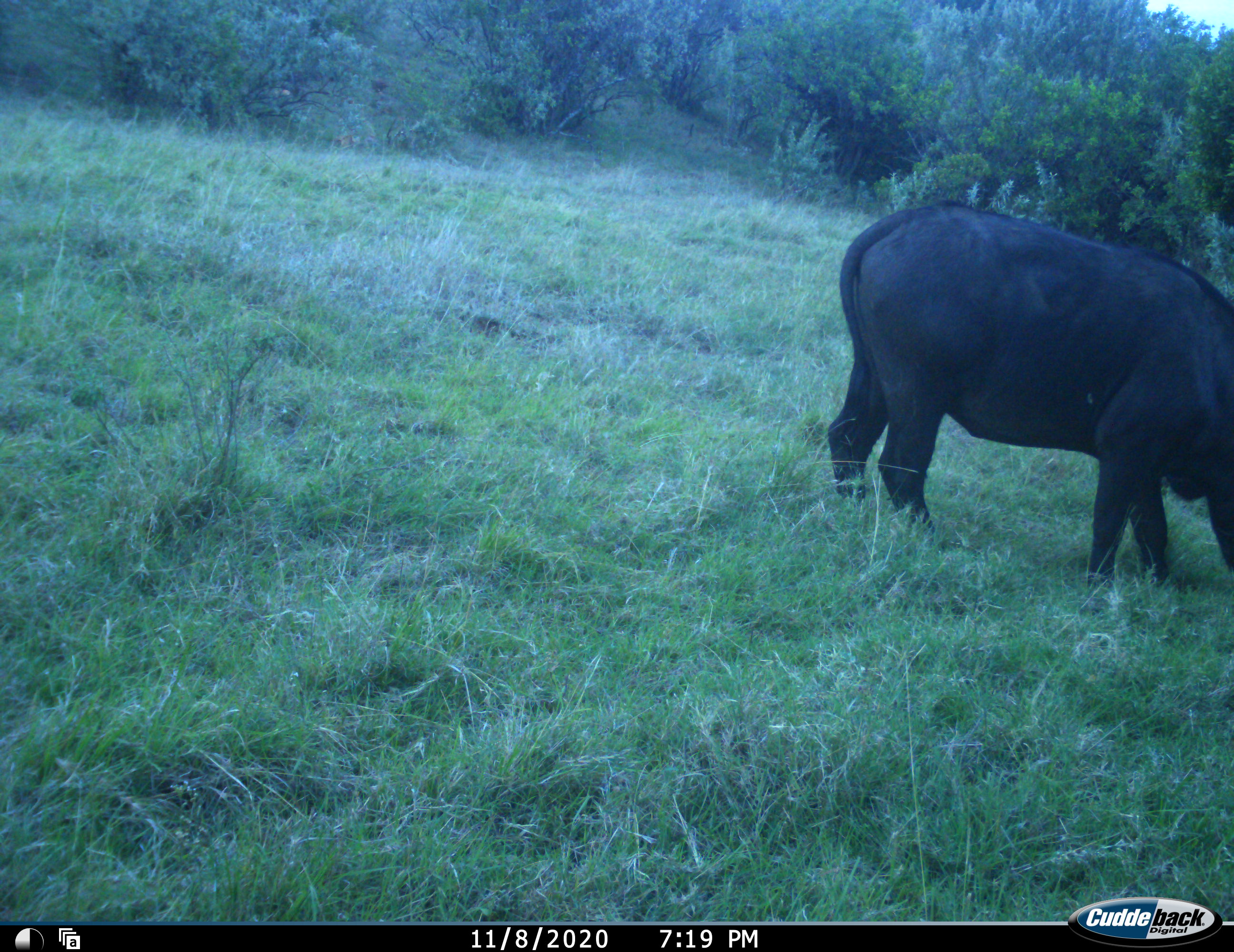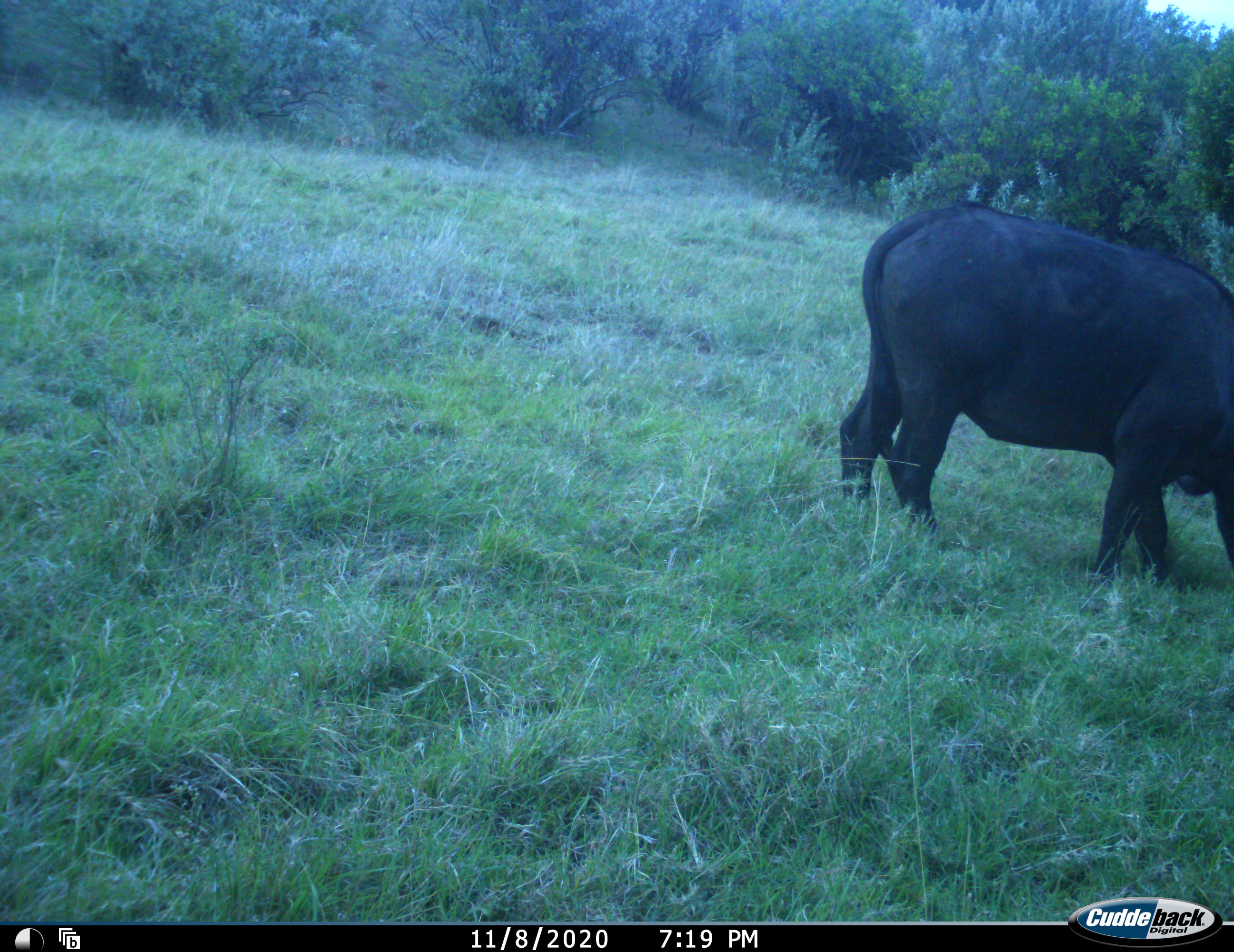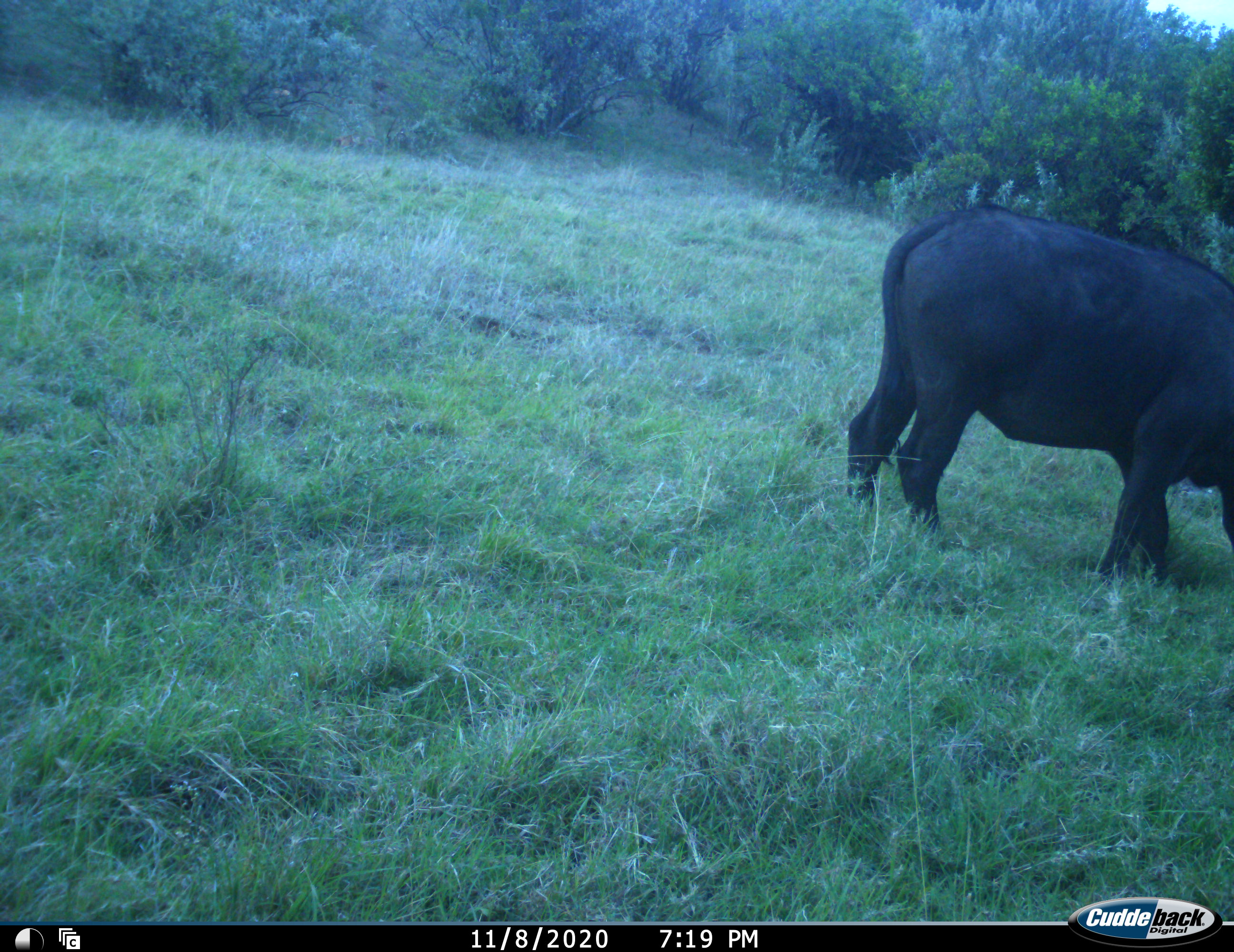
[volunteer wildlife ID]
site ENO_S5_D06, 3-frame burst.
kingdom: Animalia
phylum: Chordata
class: Mammalia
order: Artiodactyla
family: Bovidae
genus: Syncerus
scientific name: Syncerus caffer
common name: african buffalo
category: buffalo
Buffalo (african buffalo) (Syncerus caffer), count 1. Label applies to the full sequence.